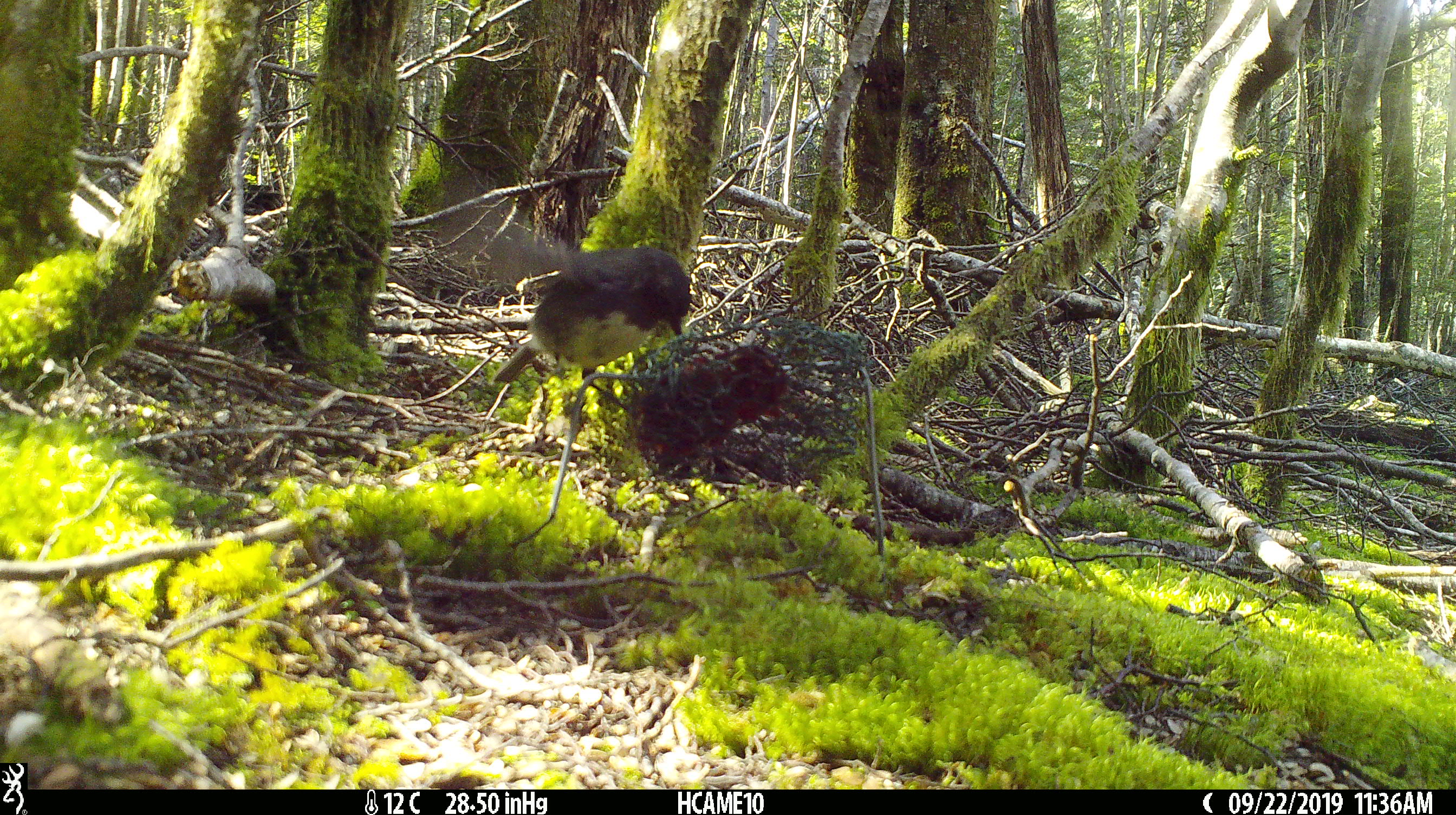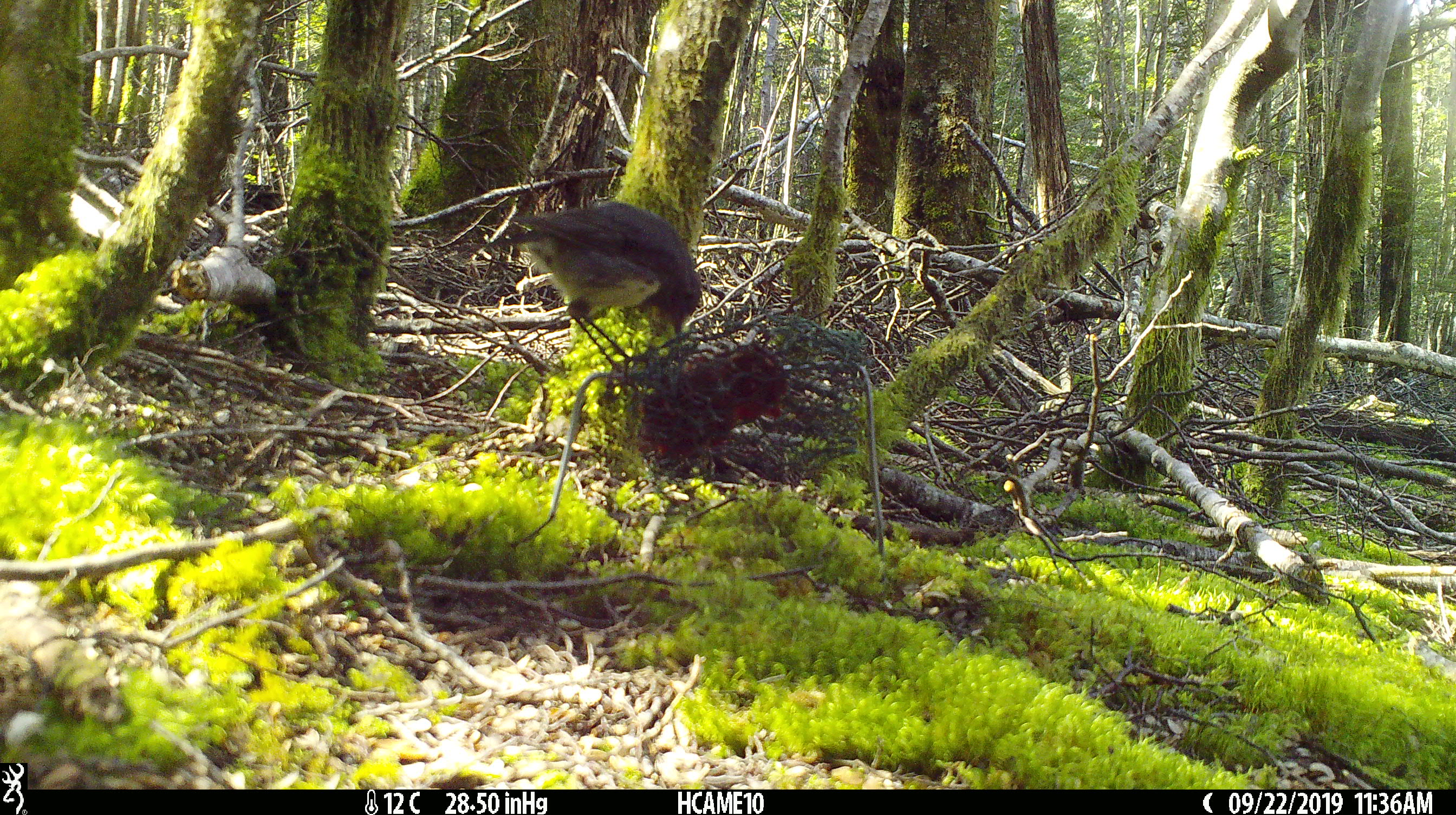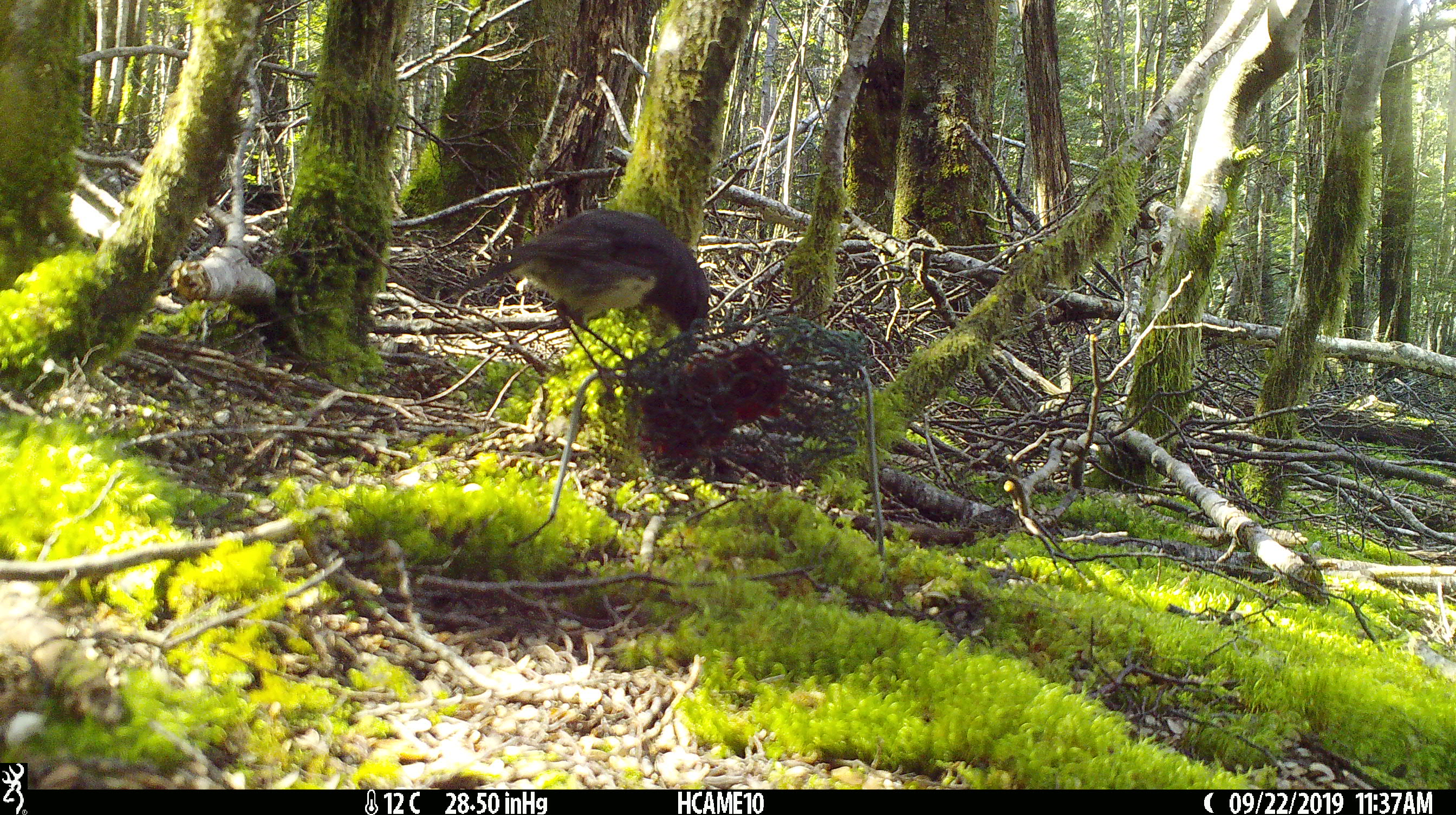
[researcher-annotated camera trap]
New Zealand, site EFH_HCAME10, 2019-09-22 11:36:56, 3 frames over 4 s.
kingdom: Animalia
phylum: Chordata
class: Aves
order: Passeriformes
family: Petroicidae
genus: Petroica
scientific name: Petroica australis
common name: new zealand robin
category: robin